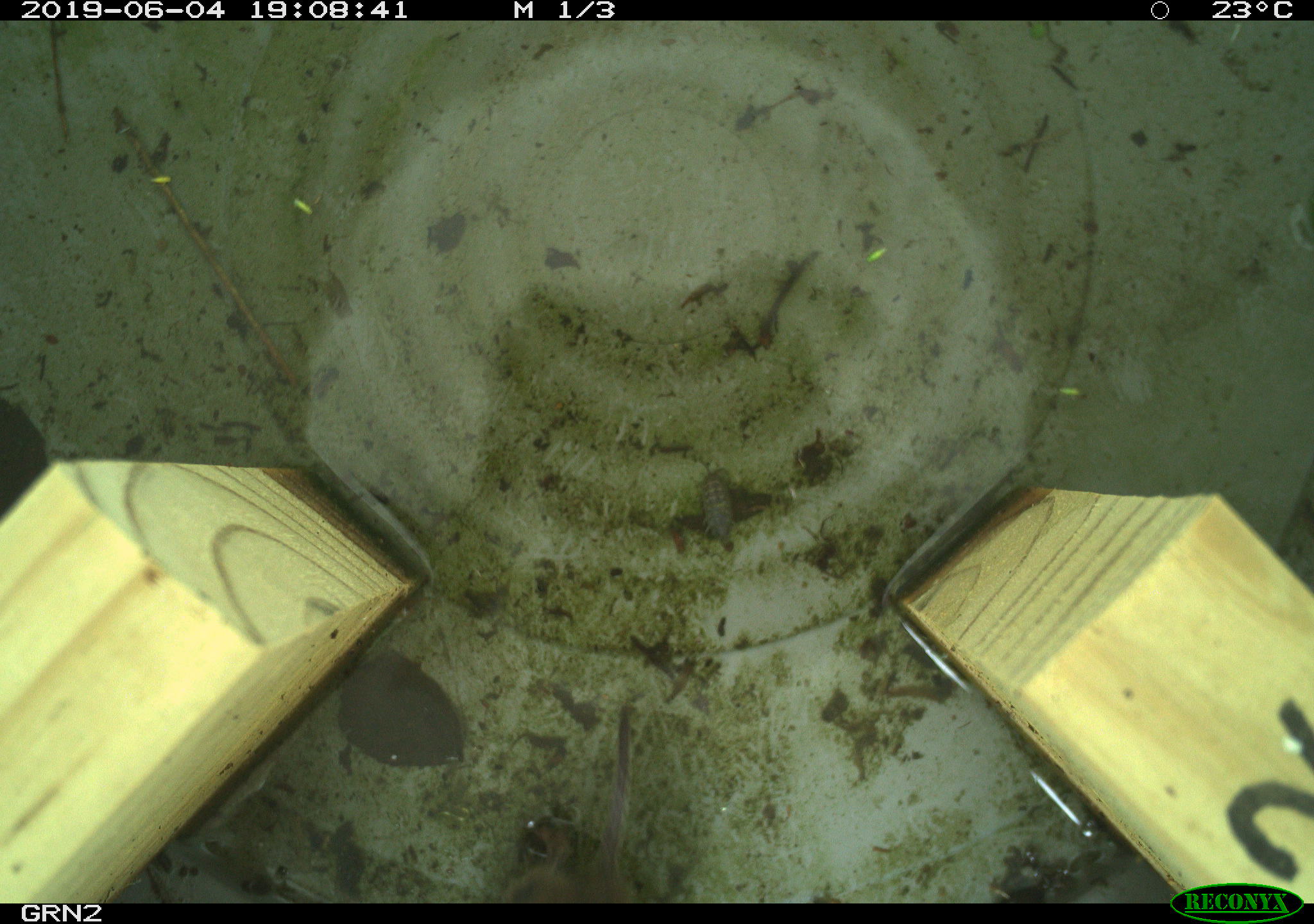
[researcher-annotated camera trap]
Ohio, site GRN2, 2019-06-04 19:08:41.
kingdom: Animalia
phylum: Chordata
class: Mammalia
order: Eulipotyphla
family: Soricidae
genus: Sorex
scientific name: Sorex cinereus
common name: masked shrew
Masked shrew (Sorex cinereus).